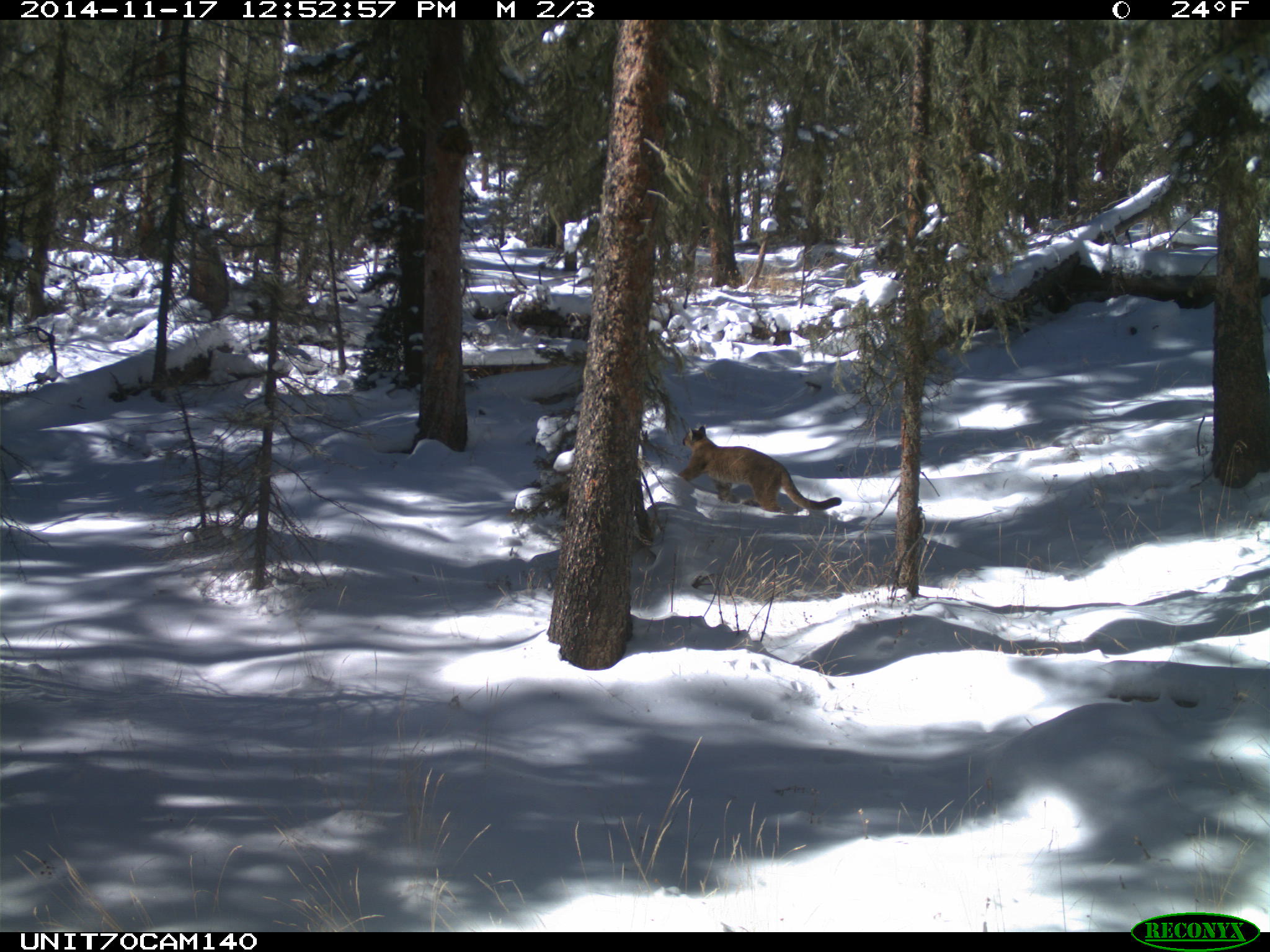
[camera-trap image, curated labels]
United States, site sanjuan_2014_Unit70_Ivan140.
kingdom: Animalia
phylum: Chordata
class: Mammalia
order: Carnivora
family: Felidae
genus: Puma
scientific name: Puma concolor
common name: mountain lion